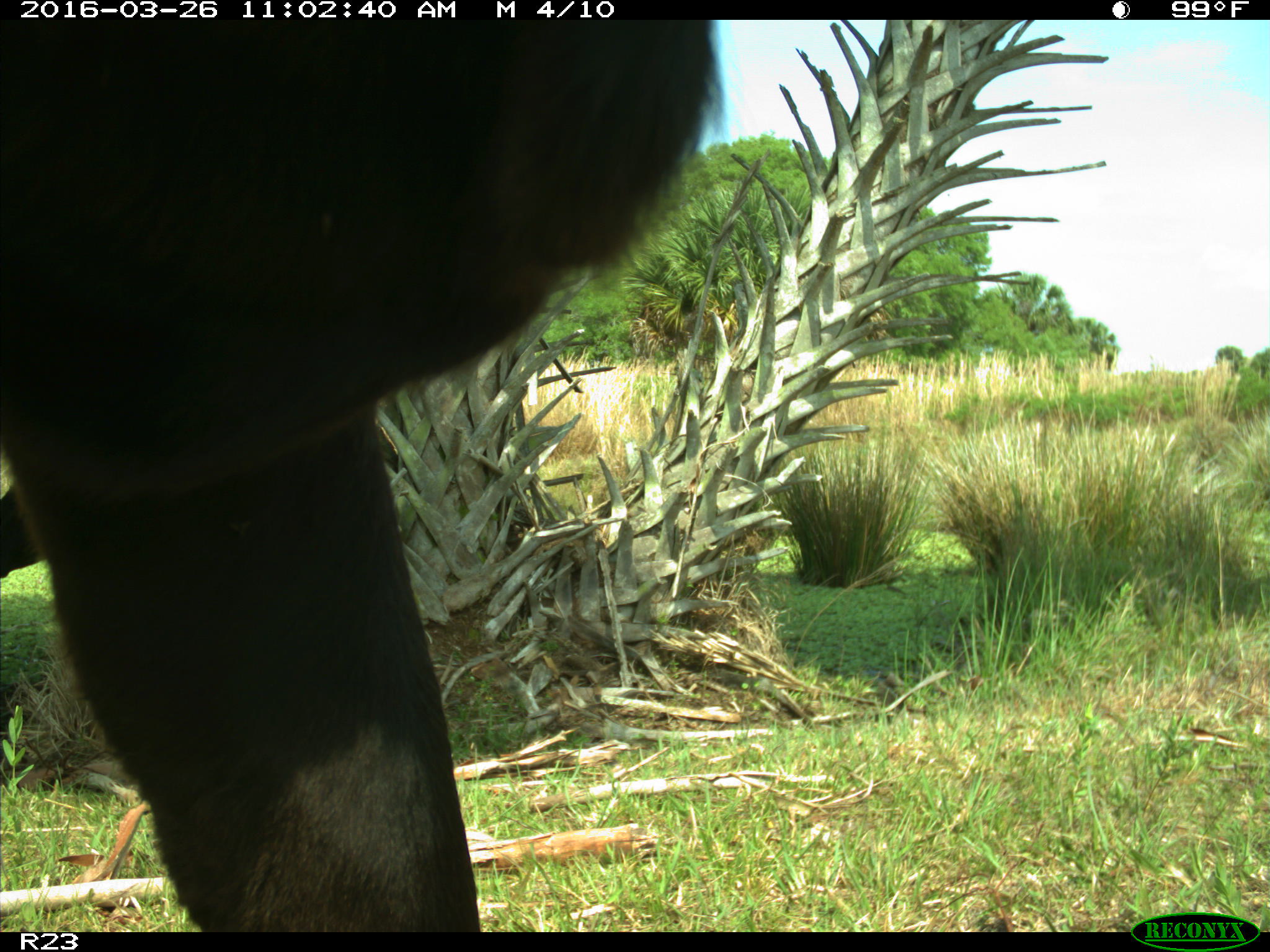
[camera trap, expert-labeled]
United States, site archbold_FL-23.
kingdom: Animalia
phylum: Chordata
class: Mammalia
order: Artiodactyla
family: Bovidae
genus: Bos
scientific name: Bos taurus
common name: domestic cow